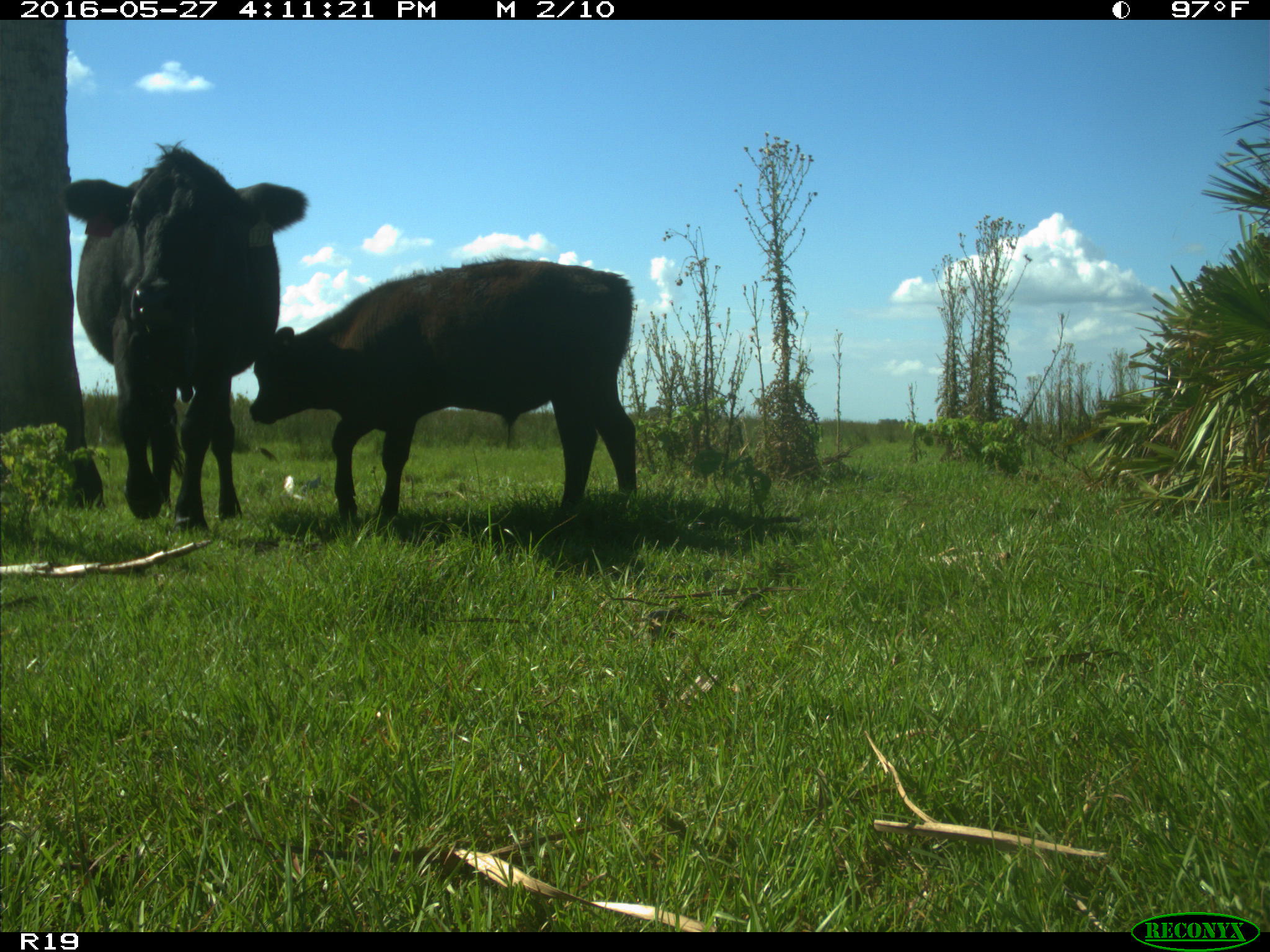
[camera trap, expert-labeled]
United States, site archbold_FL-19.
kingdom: Animalia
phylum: Chordata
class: Mammalia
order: Artiodactyla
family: Bovidae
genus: Bos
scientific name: Bos taurus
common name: domestic cow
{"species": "Bos taurus (domestic cow)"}